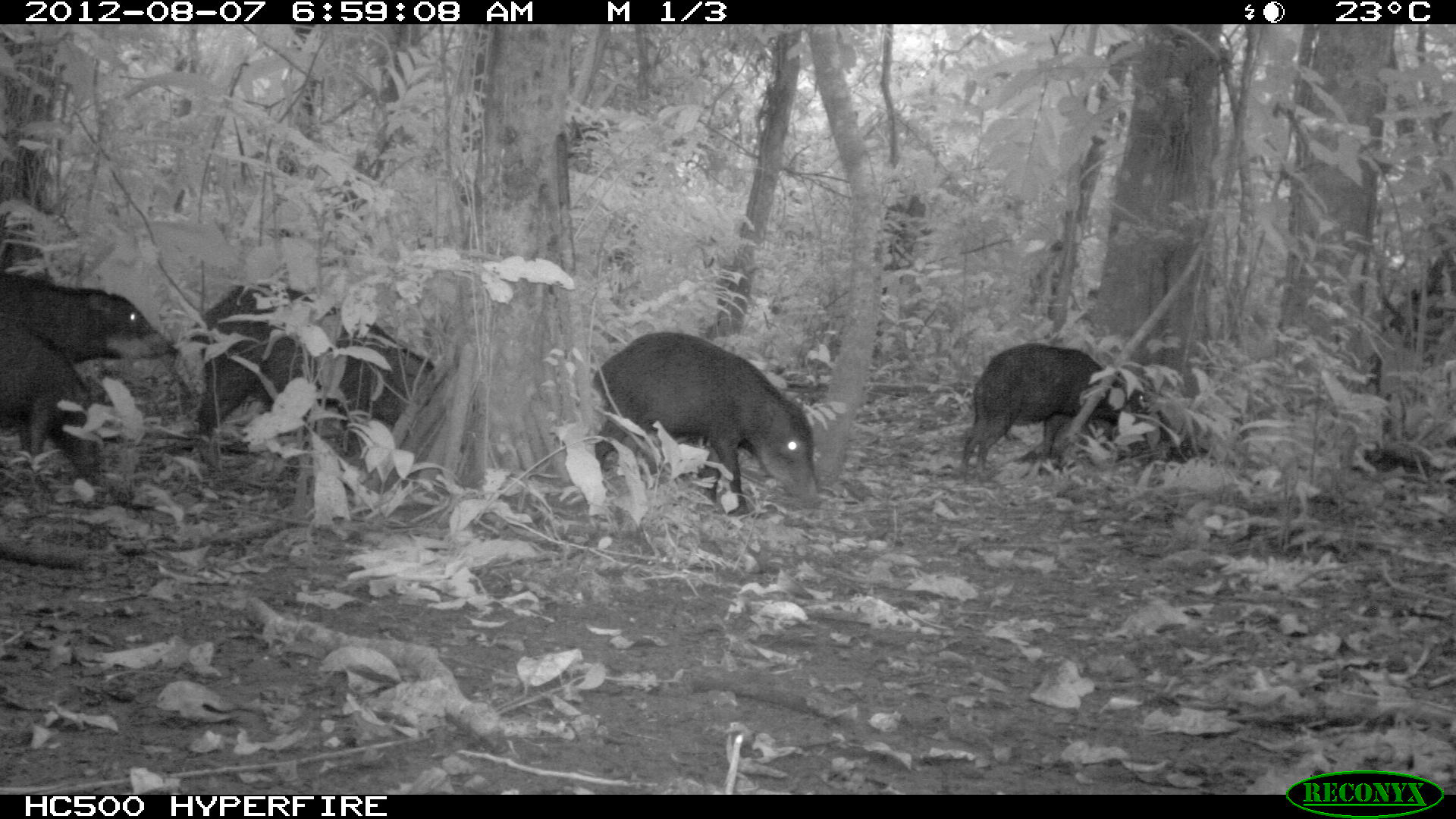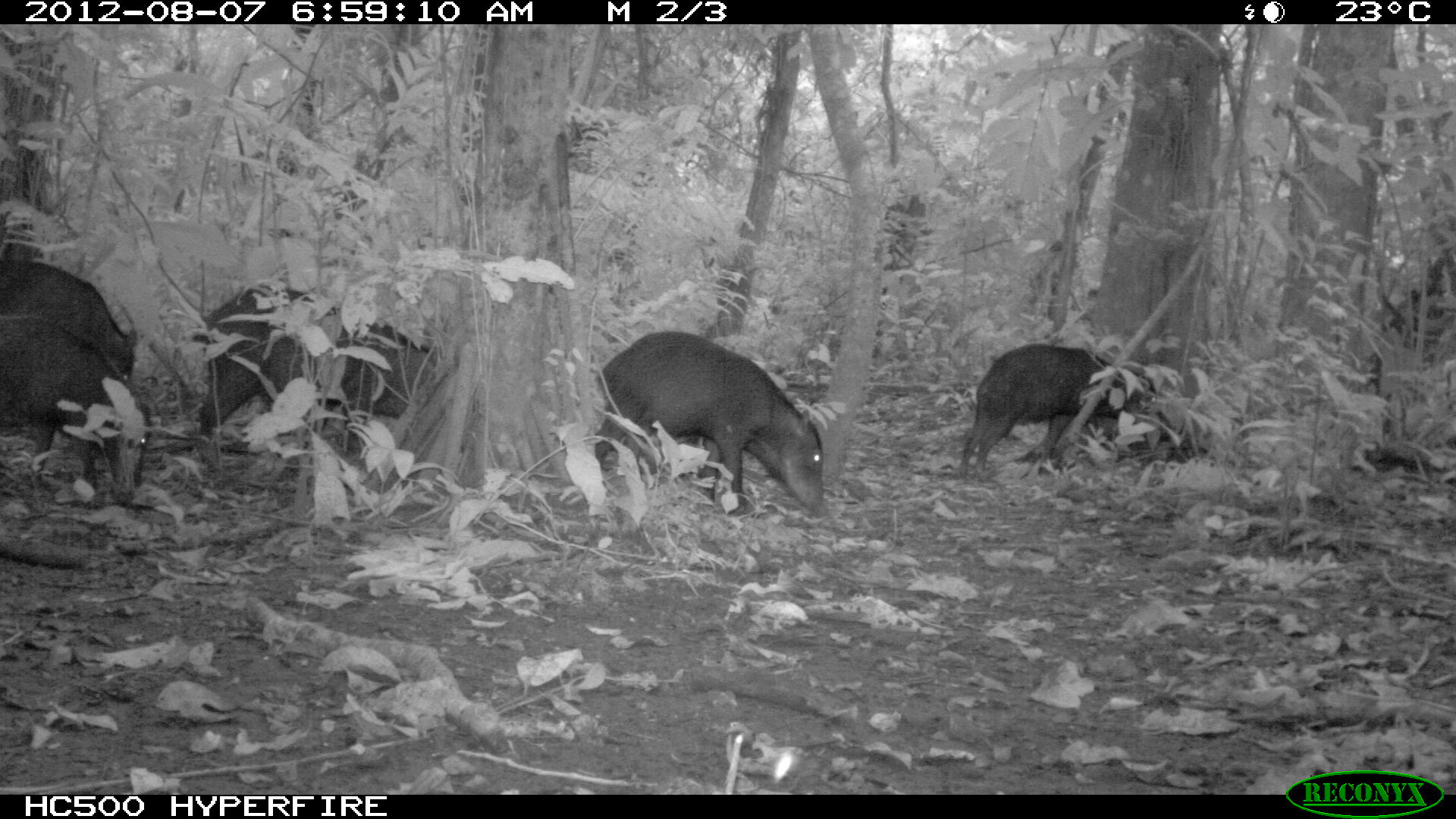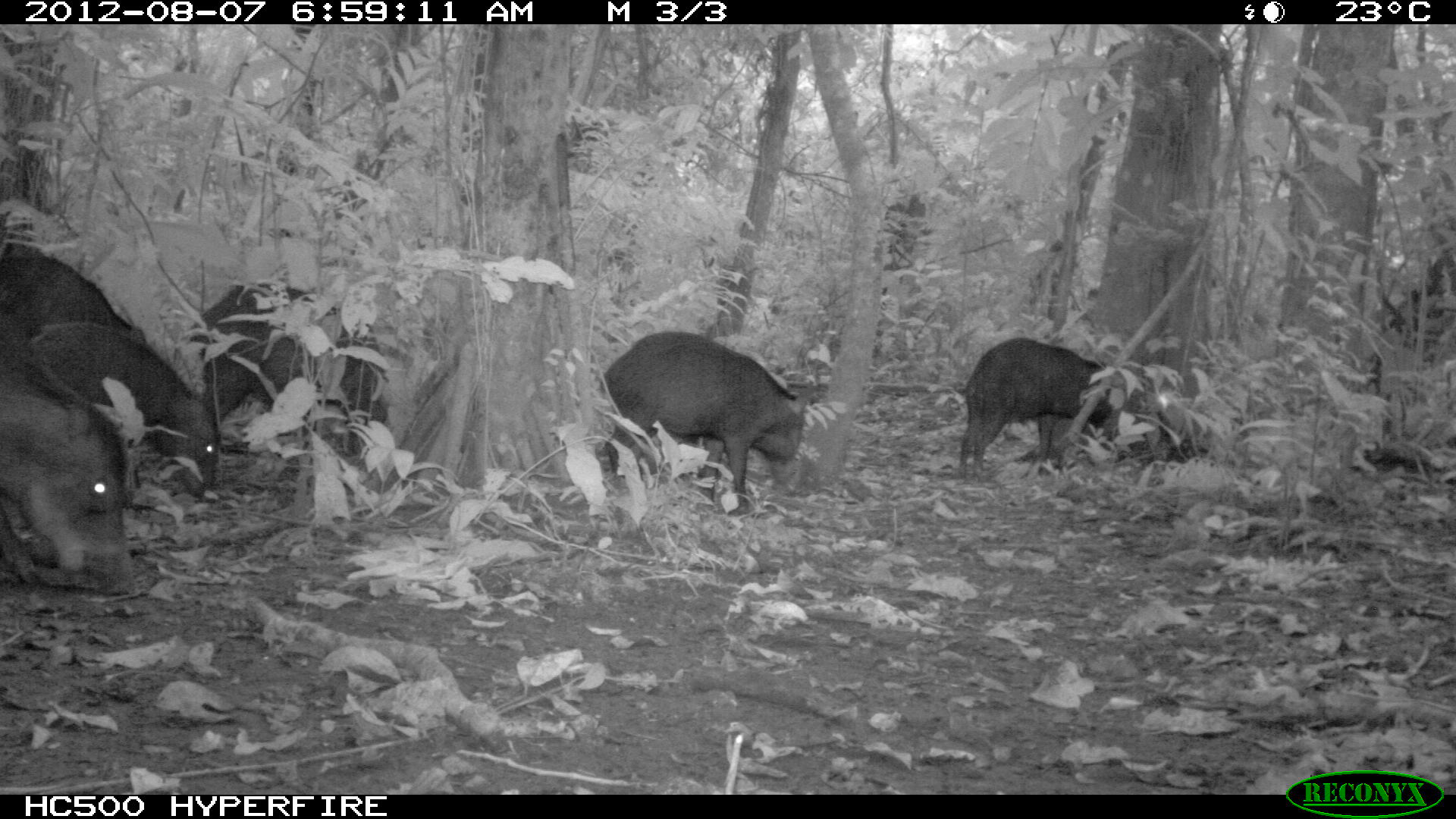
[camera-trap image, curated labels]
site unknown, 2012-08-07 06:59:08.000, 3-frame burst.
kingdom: Animalia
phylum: Chordata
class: Mammalia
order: Artiodactyla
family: Tayassuidae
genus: Tayassu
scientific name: Tayassu pecari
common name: white-lipped peccary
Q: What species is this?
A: Tayassu pecari (white-lipped peccary).